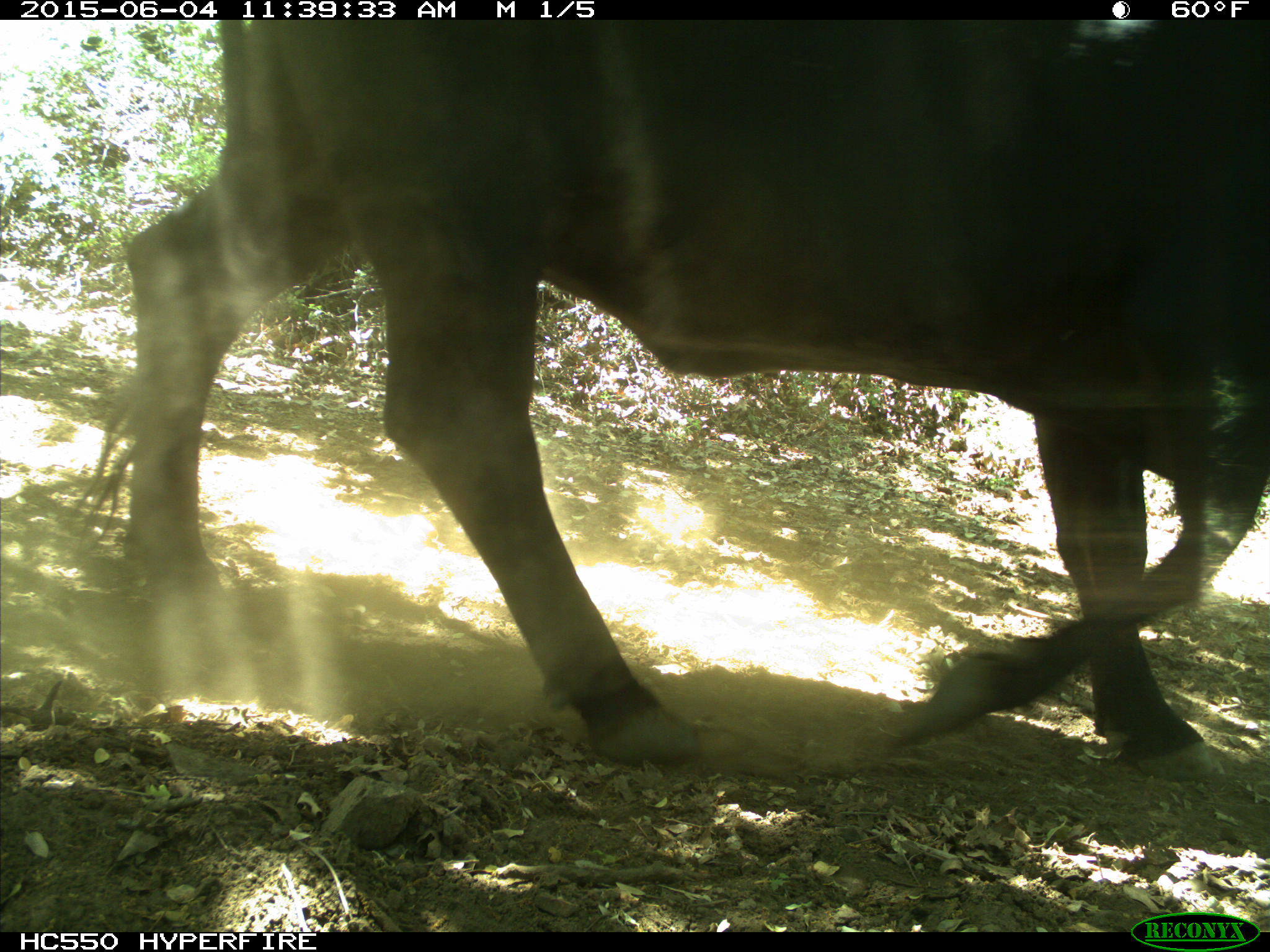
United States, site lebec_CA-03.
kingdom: Animalia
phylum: Chordata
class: Mammalia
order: Artiodactyla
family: Bovidae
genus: Bos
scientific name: Bos taurus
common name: domestic cow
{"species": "Bos taurus (domestic cow)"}